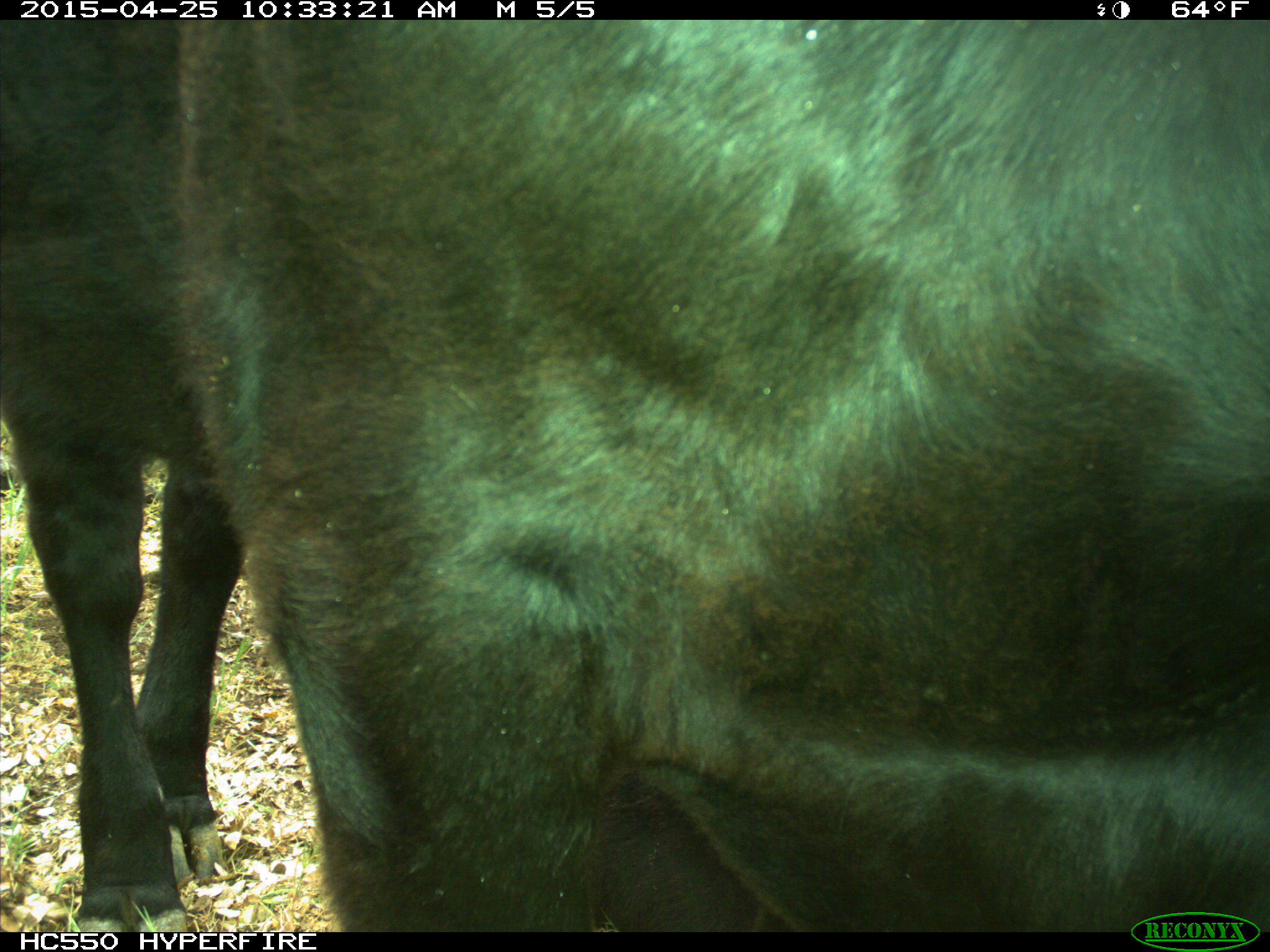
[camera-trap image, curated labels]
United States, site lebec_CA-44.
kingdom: Animalia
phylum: Chordata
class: Mammalia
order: Artiodactyla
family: Suidae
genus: Sus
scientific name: Sus scrofa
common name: wild boar